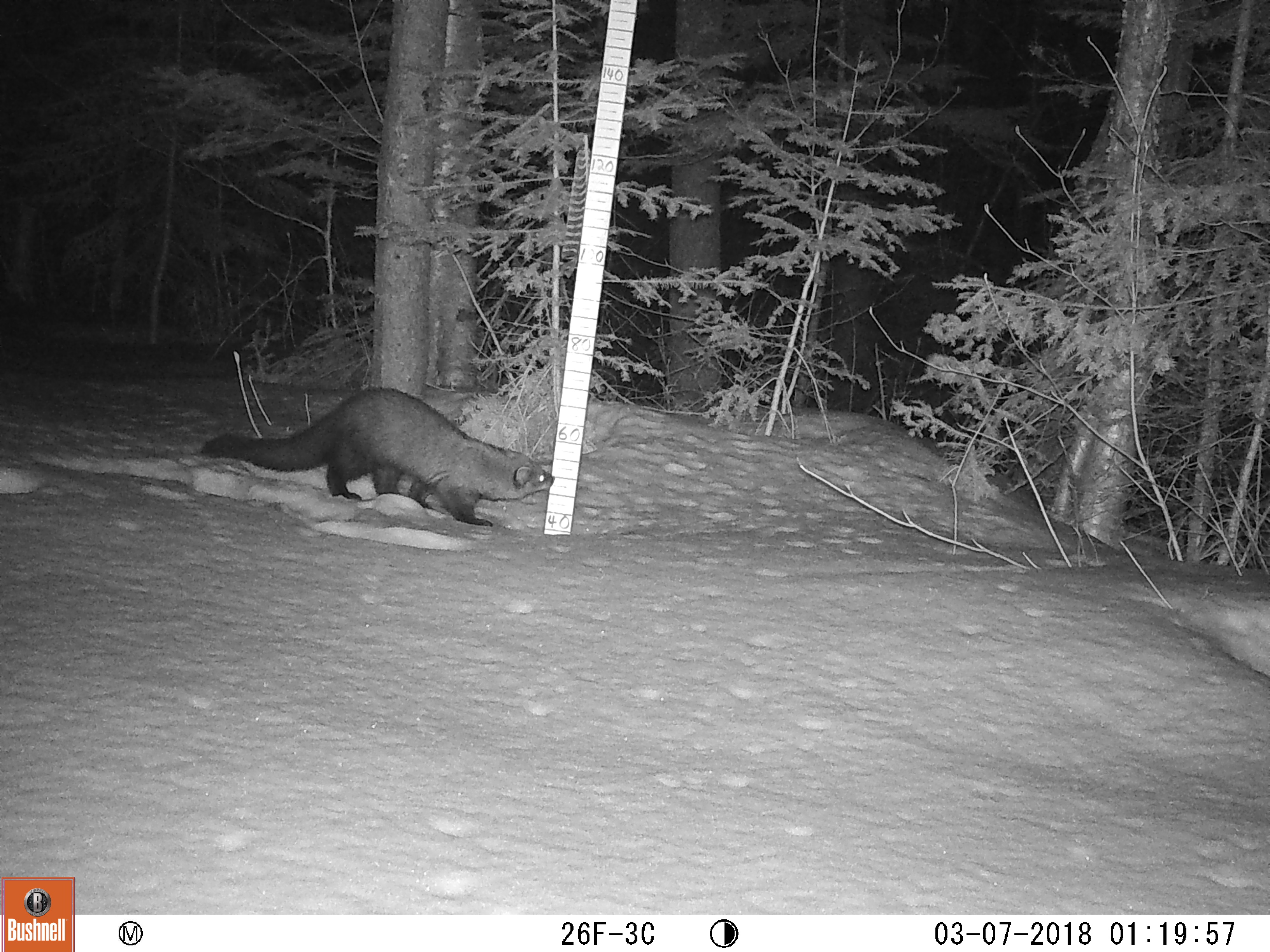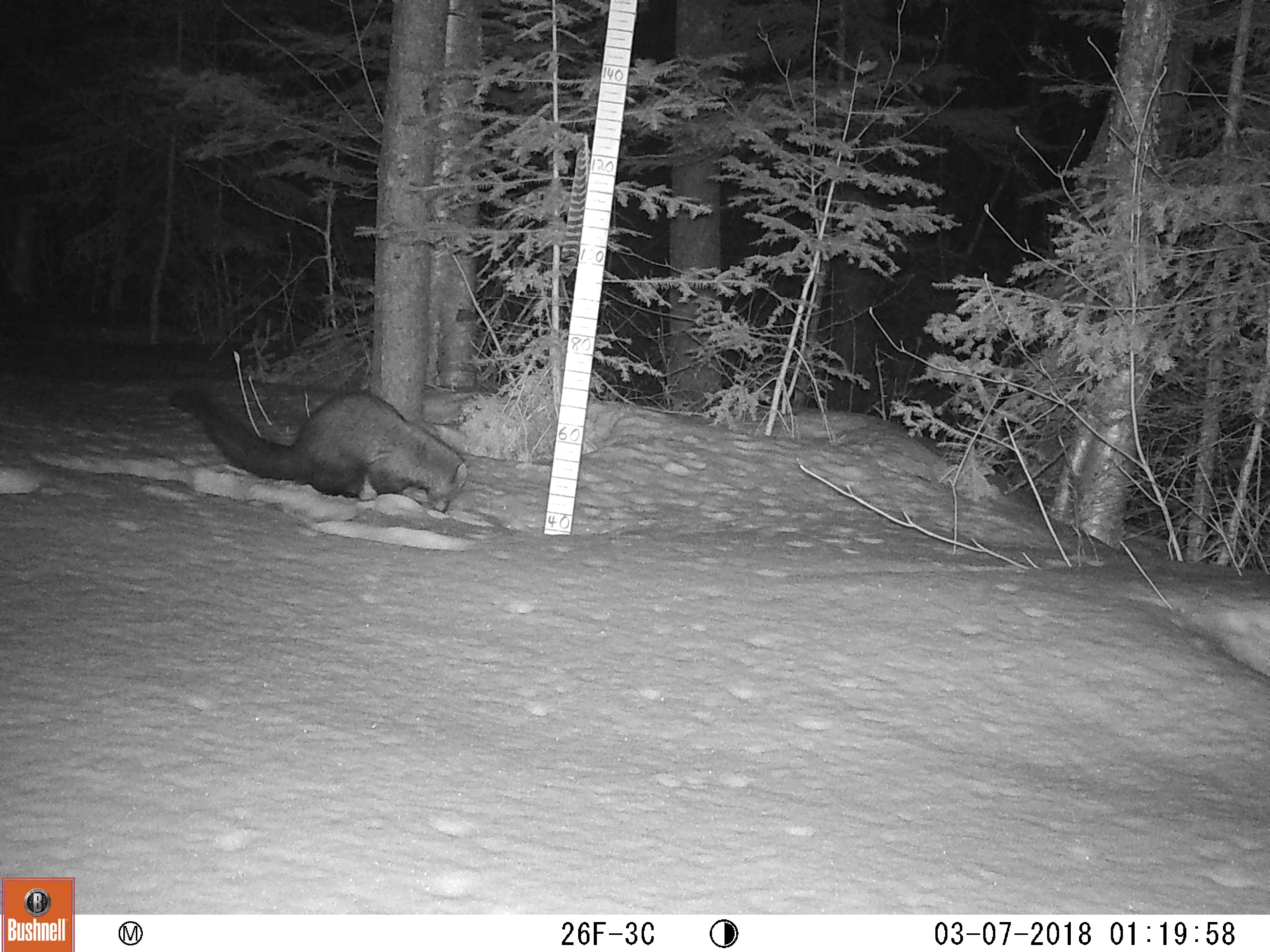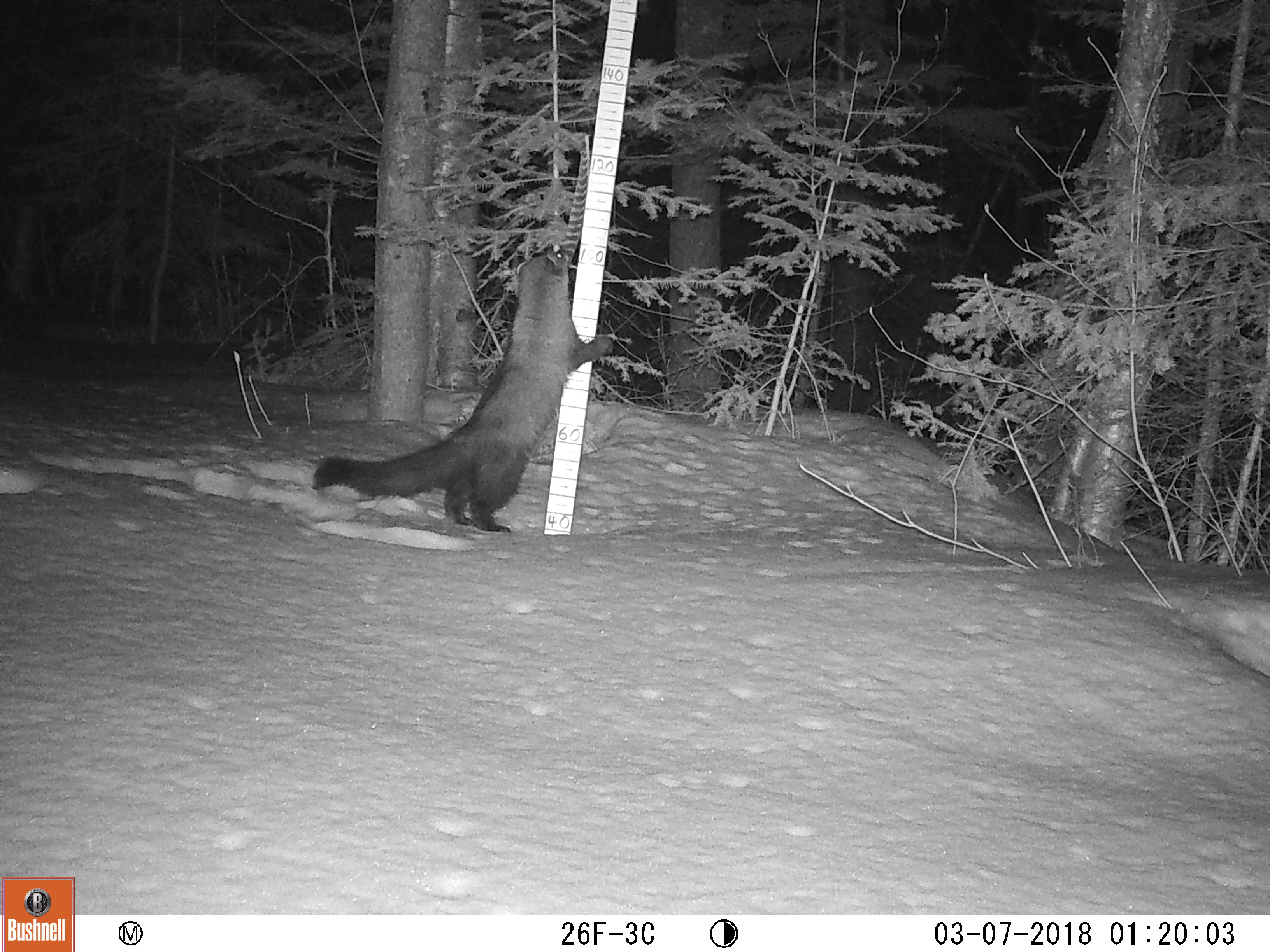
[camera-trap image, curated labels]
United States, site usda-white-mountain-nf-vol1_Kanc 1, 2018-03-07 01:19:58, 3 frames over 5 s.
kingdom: Animalia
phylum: Chordata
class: Mammalia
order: Carnivora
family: Mustelidae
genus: Pekania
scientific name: Pekania pennanti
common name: fisher